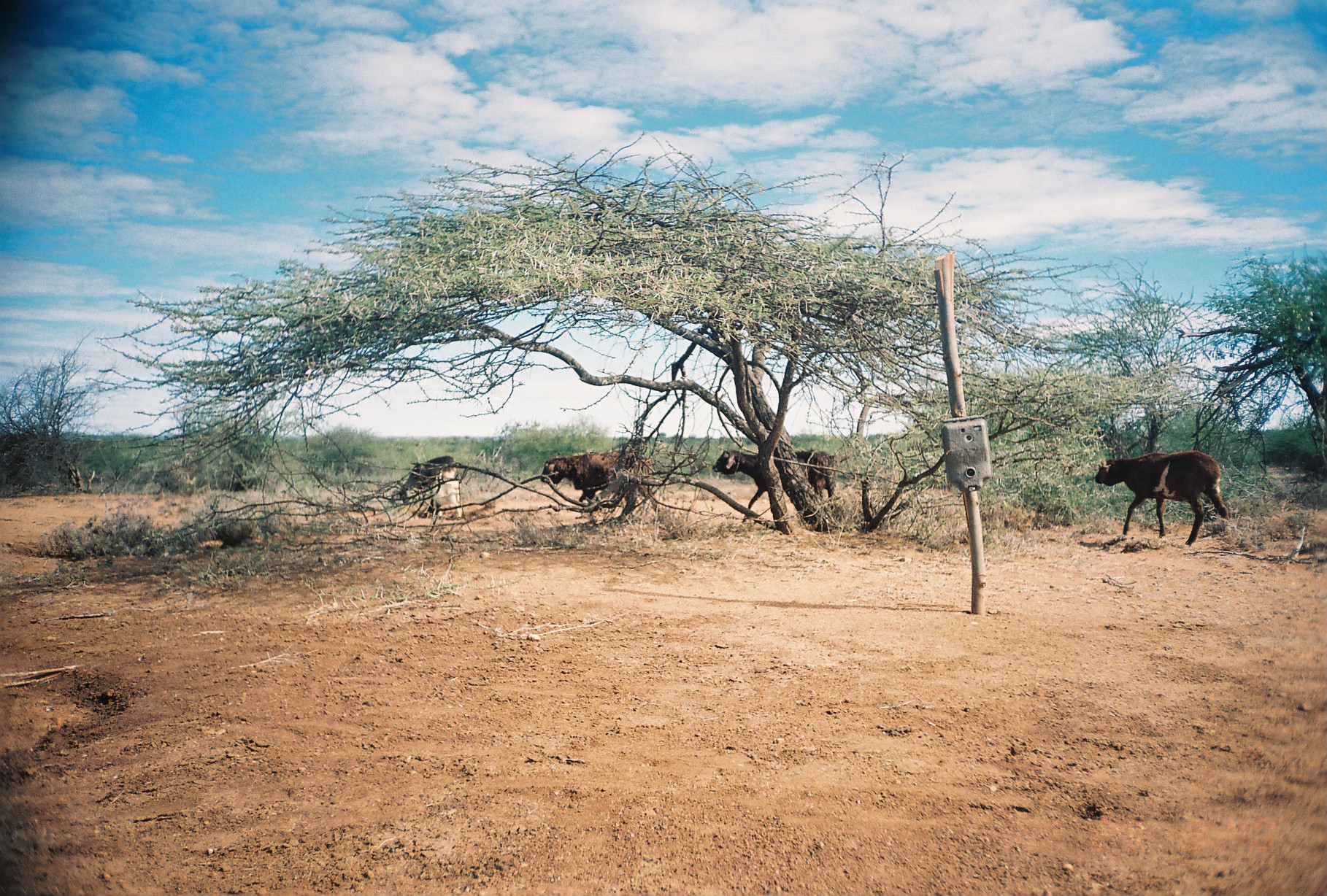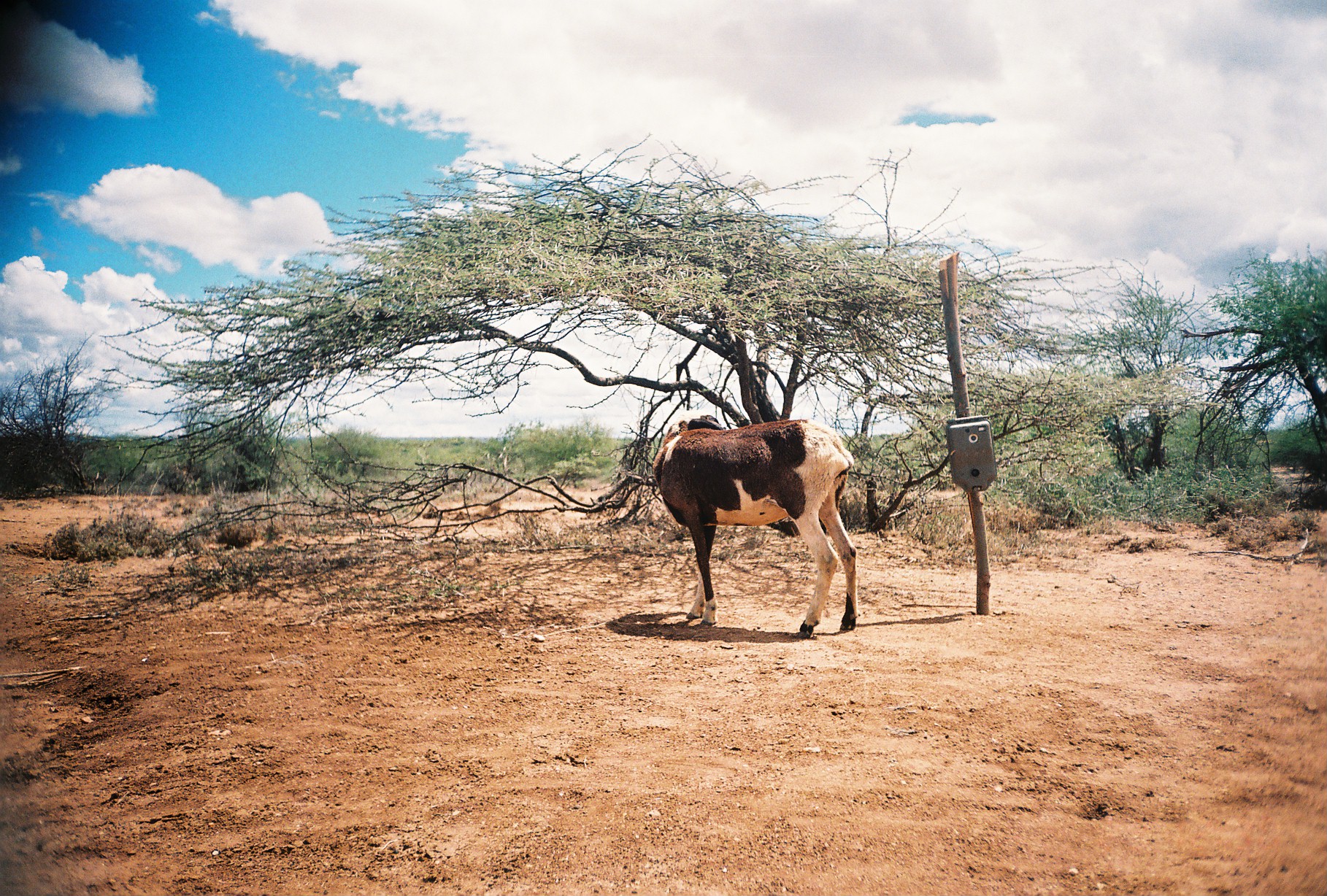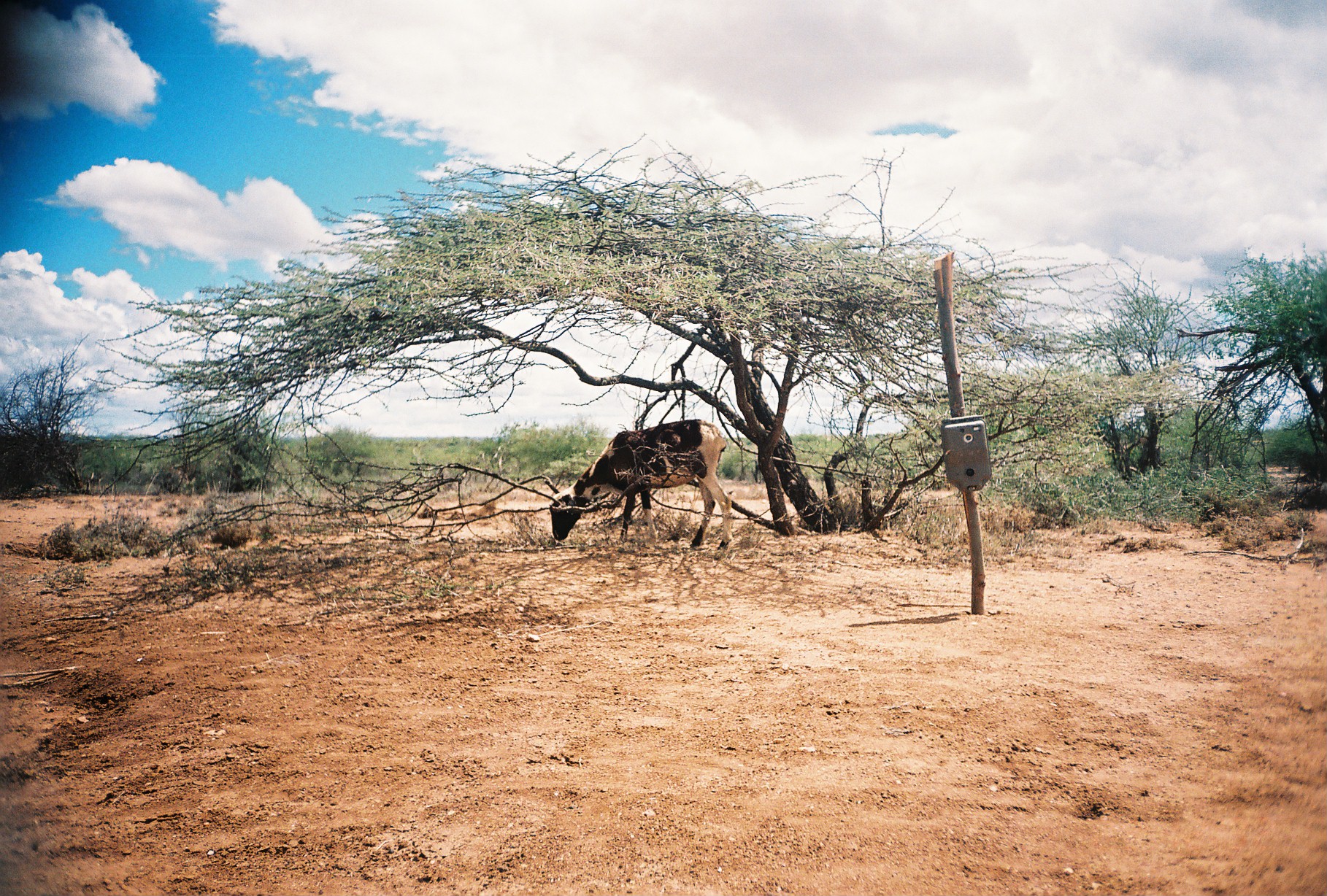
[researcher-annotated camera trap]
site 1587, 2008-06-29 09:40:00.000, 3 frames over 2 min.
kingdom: Animalia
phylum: Chordata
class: Mammalia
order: Artiodactyla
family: Bovidae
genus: Ovis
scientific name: Ovis aries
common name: domestic sheep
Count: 4.